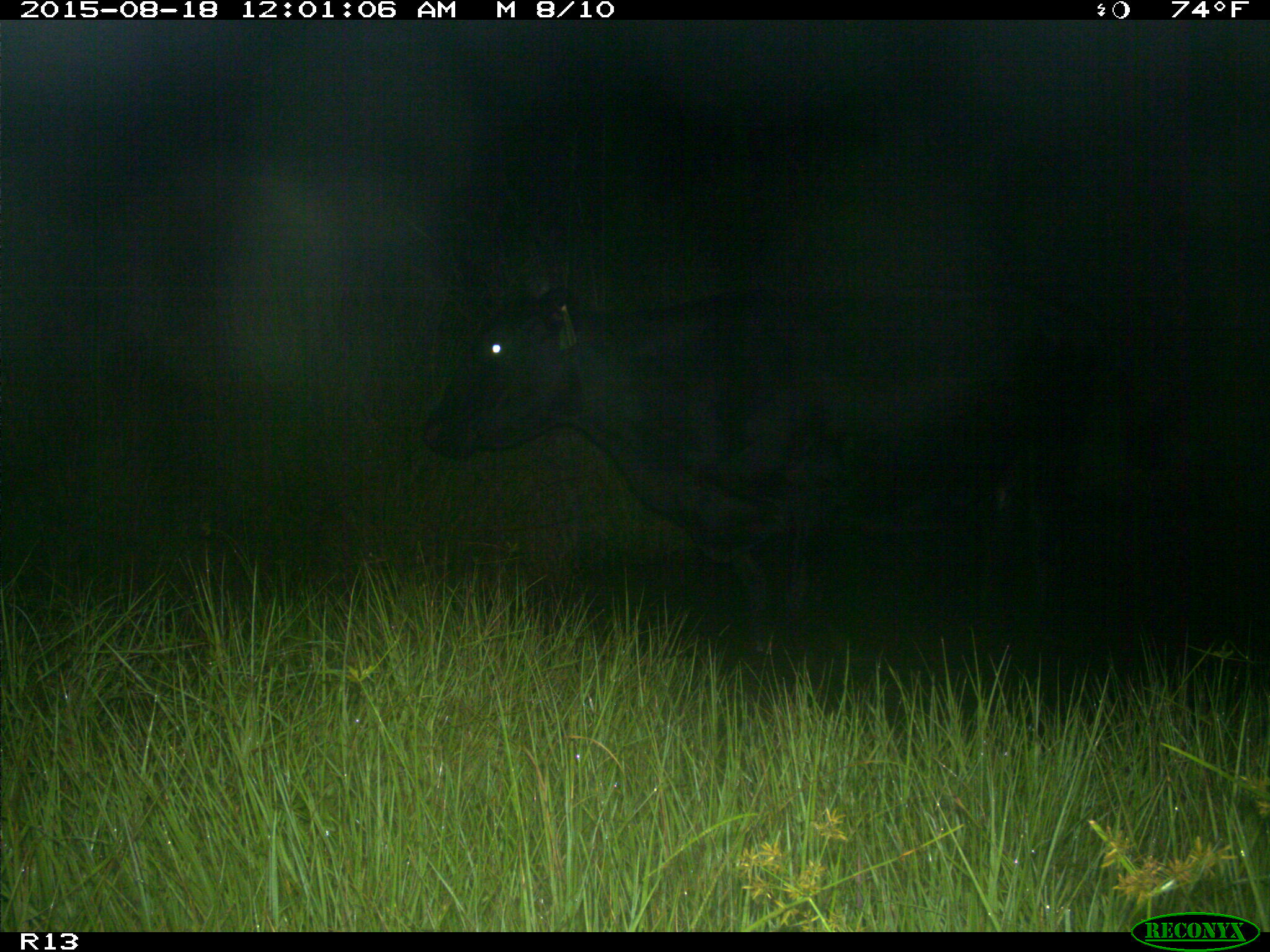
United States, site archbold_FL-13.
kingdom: Animalia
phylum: Chordata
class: Mammalia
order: Artiodactyla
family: Bovidae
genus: Bos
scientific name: Bos taurus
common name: domestic cow